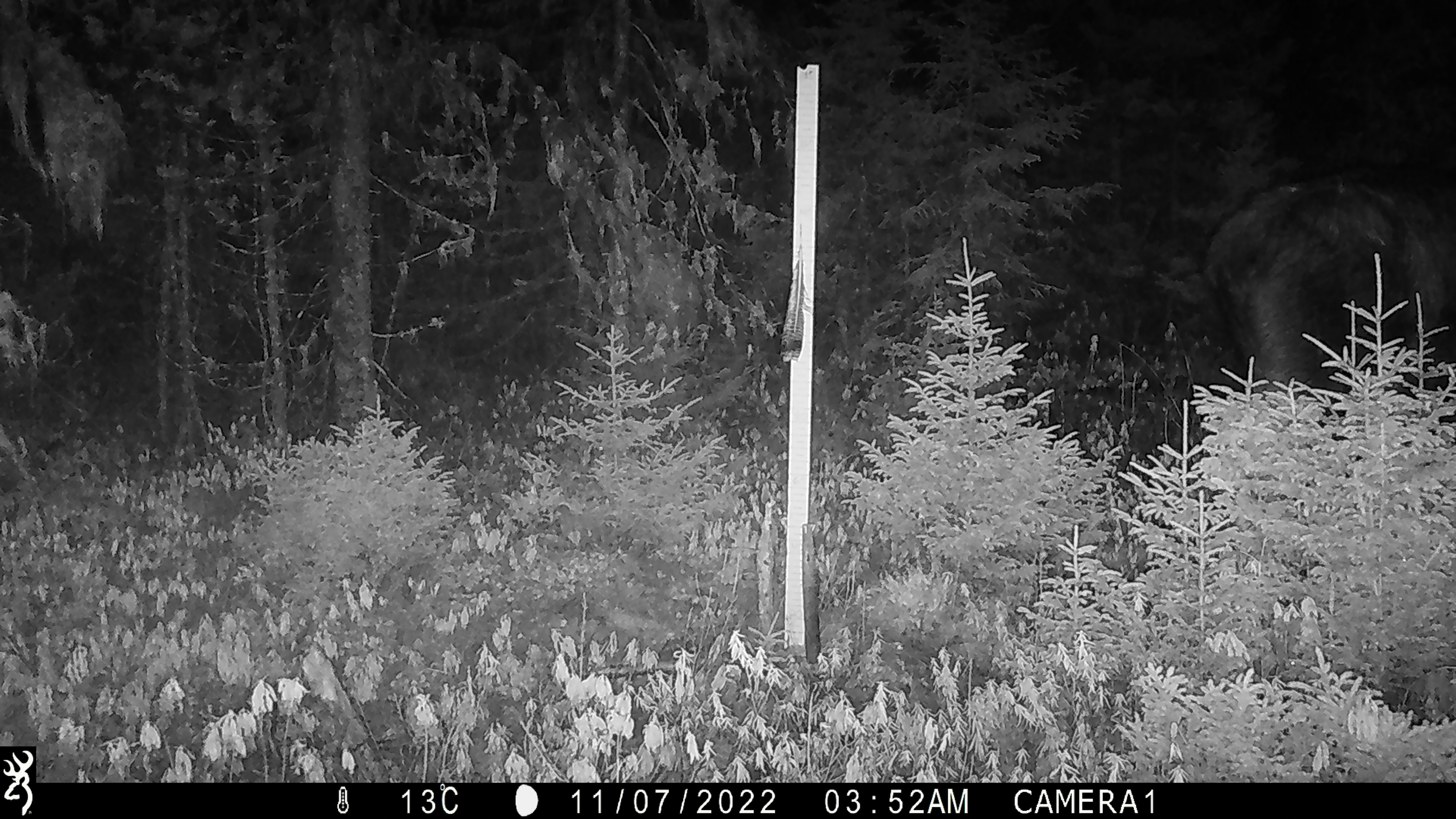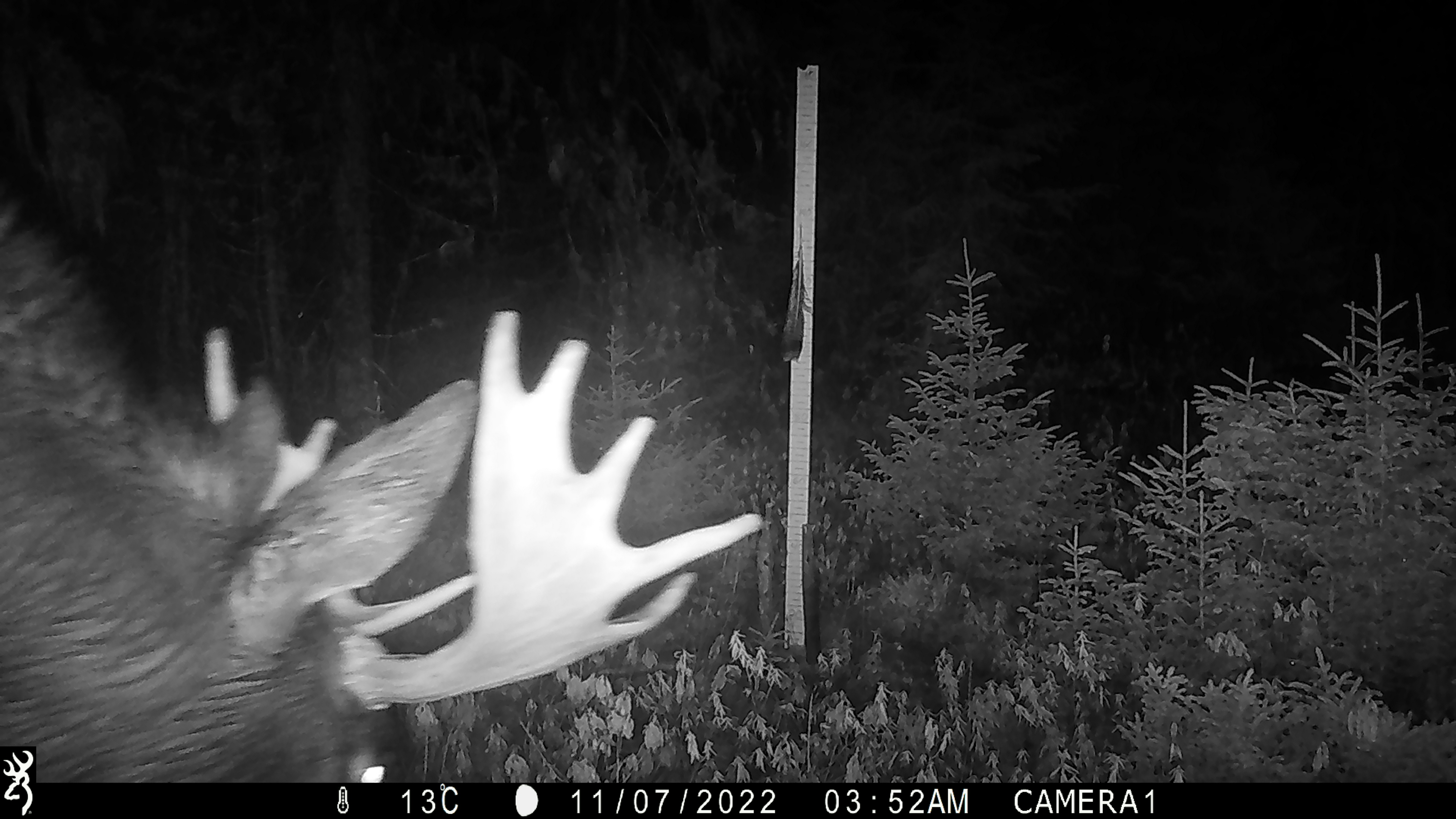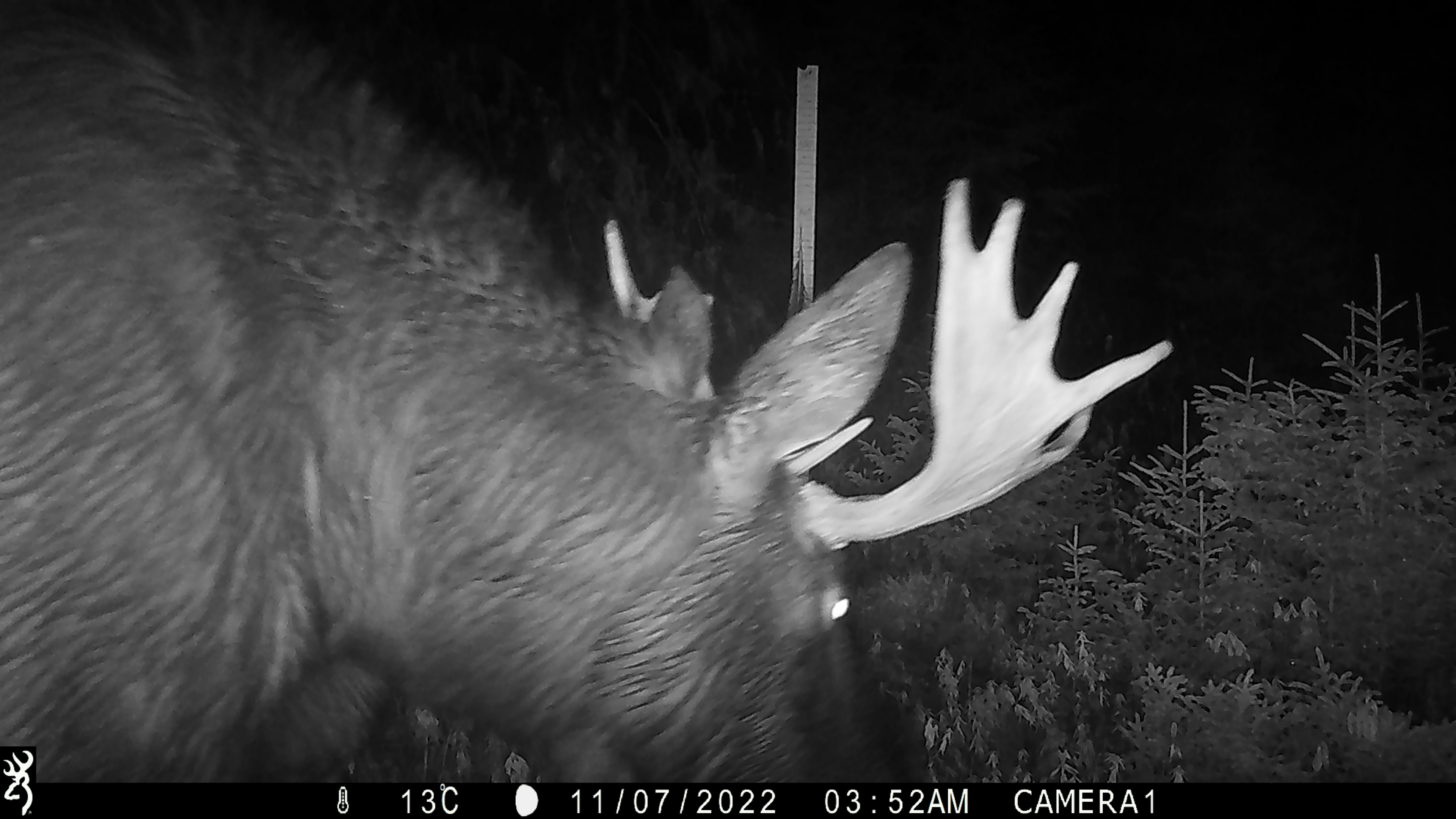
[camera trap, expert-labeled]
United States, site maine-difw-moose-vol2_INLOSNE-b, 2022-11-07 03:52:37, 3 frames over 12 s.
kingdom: Animalia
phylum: Chordata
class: Mammalia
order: Artiodactyla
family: Cervidae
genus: Alces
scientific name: Alces alces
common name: moose